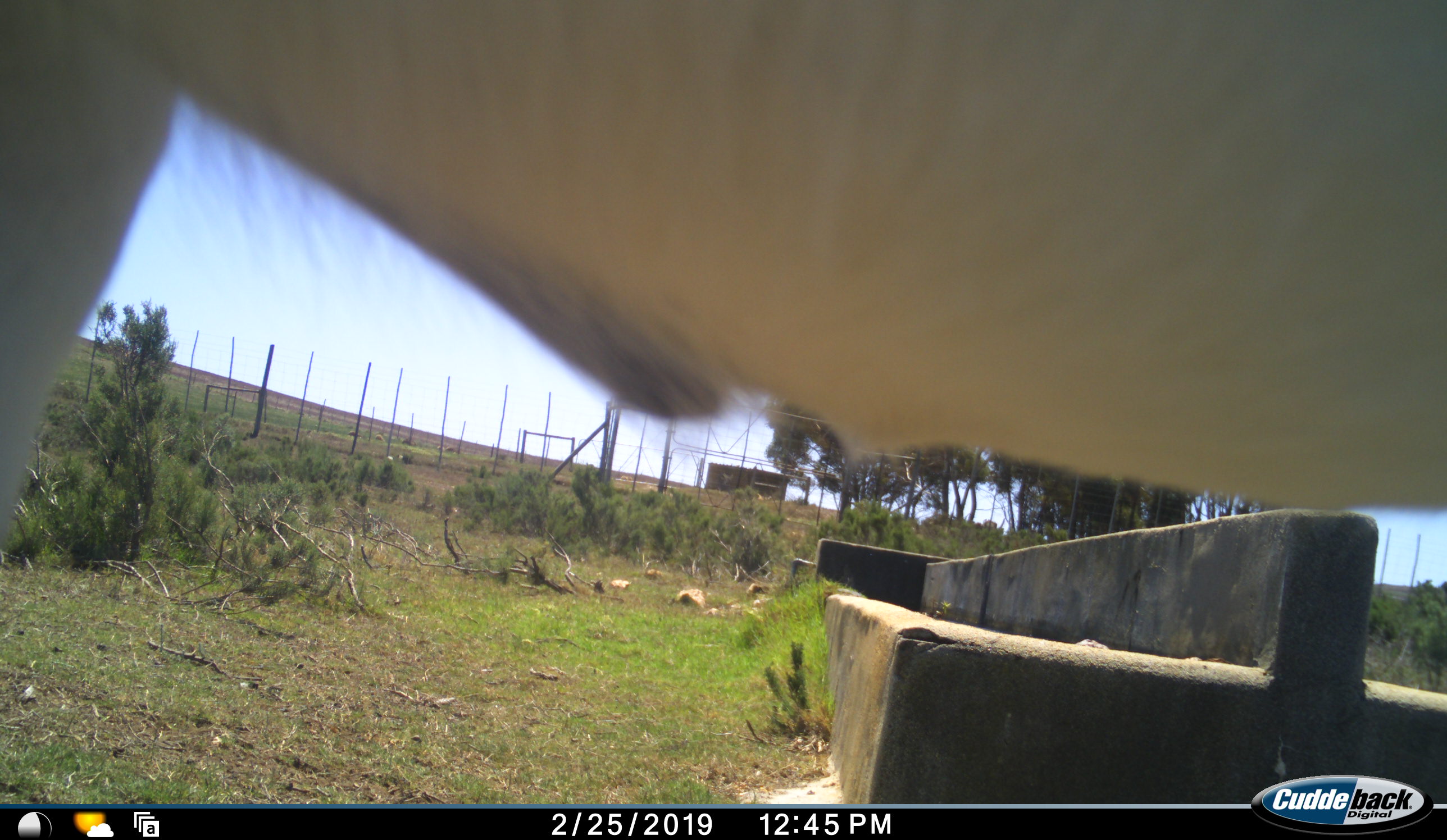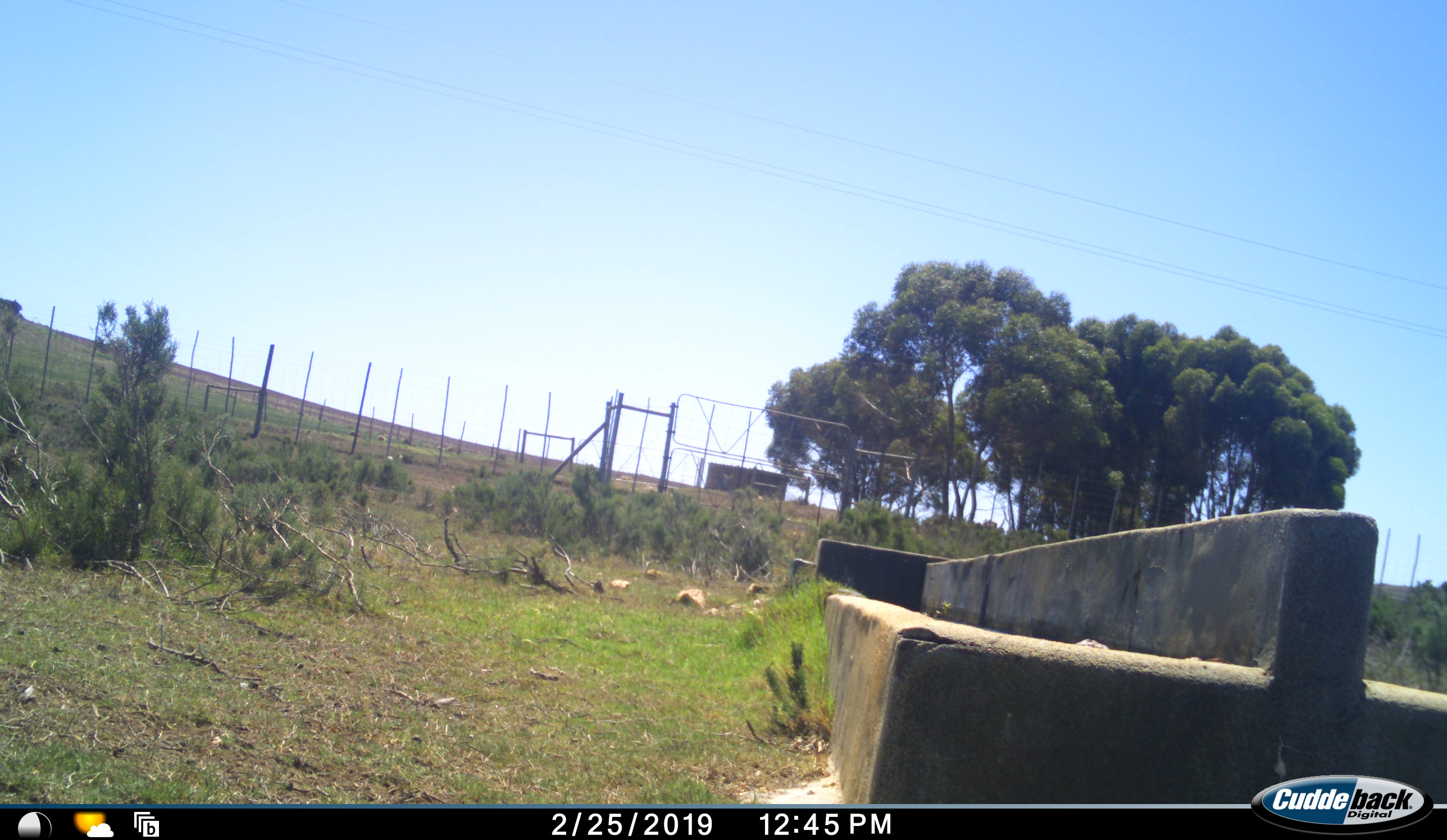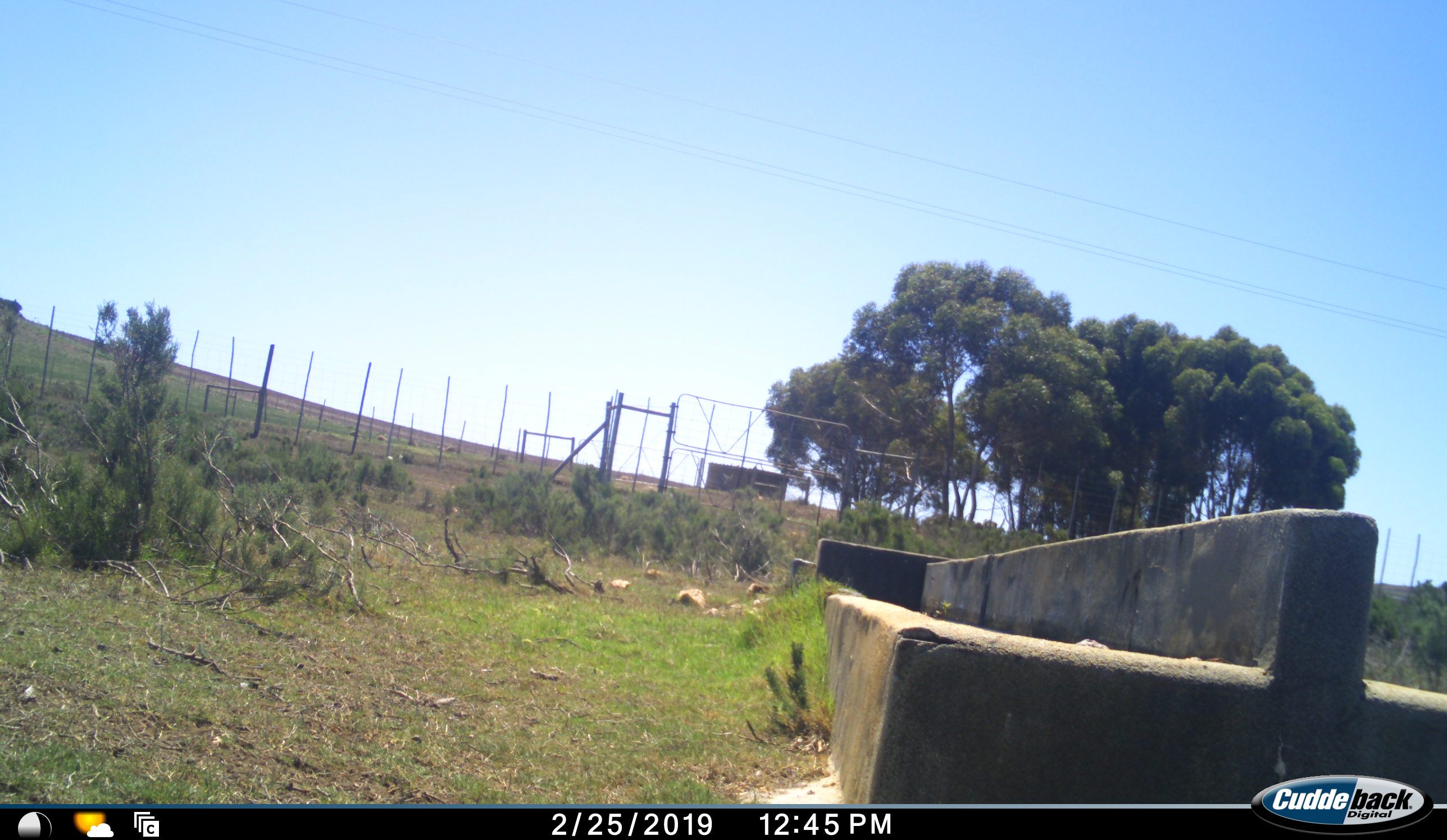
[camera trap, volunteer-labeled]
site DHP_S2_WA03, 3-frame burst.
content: unidentified animal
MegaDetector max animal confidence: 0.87